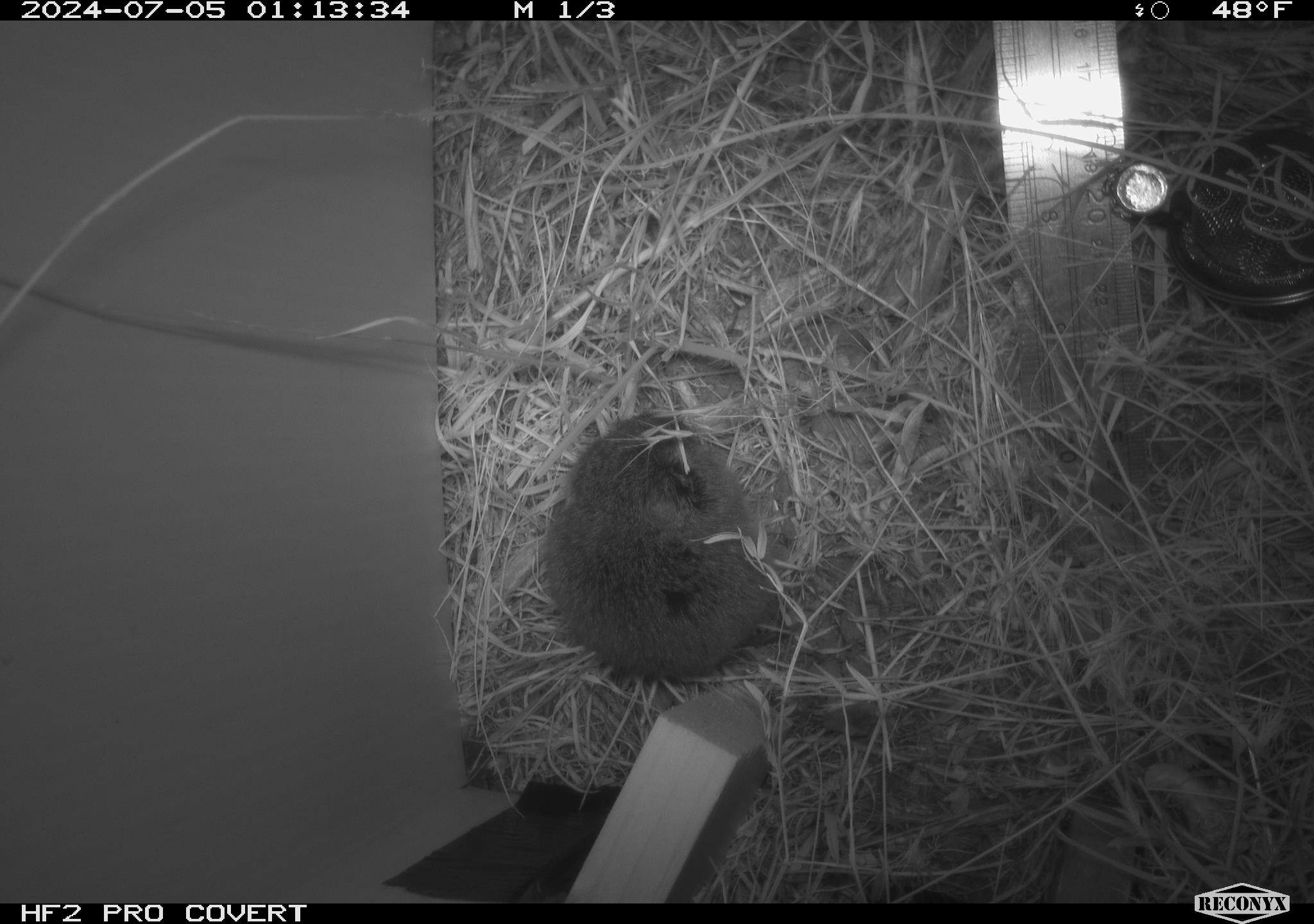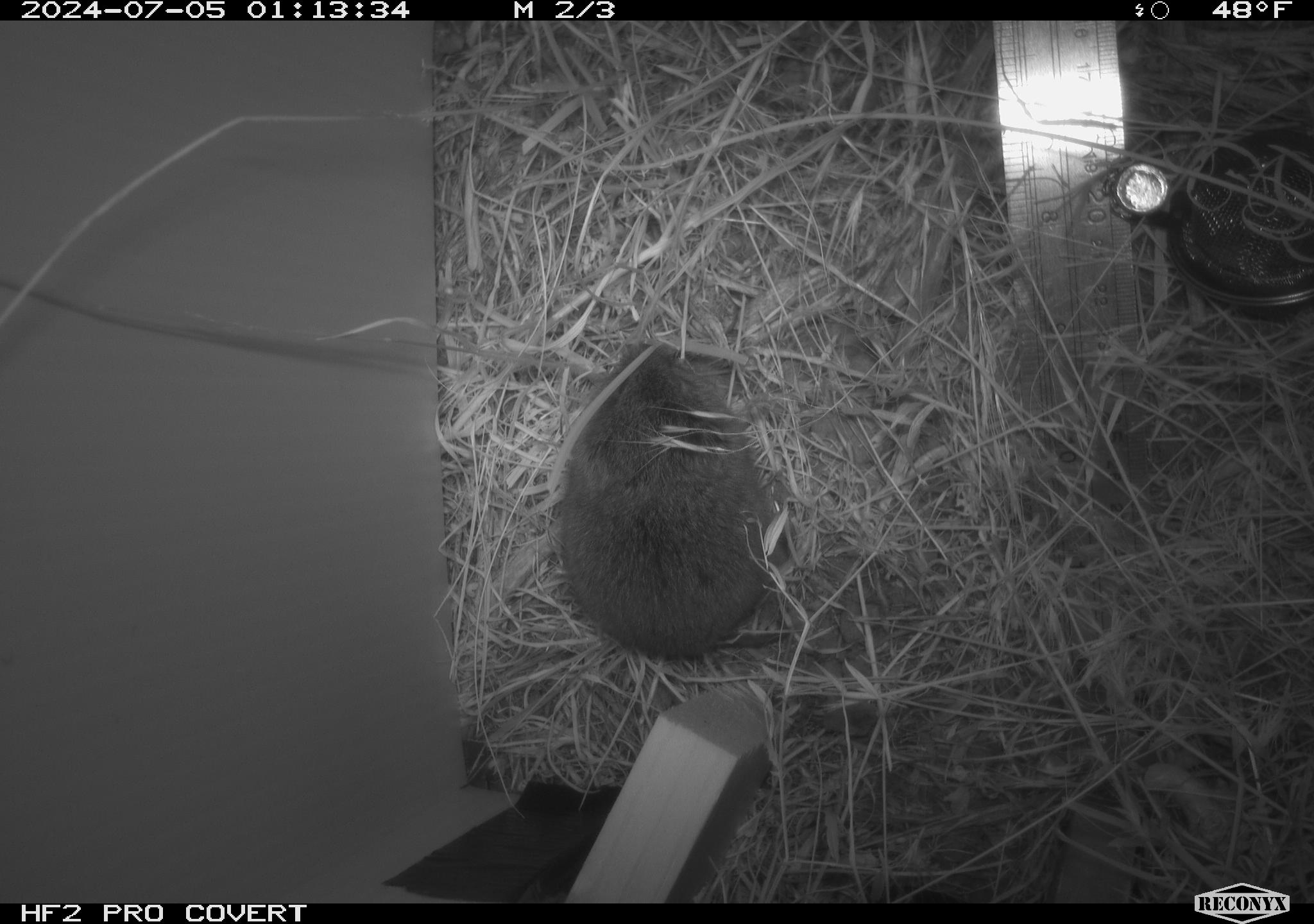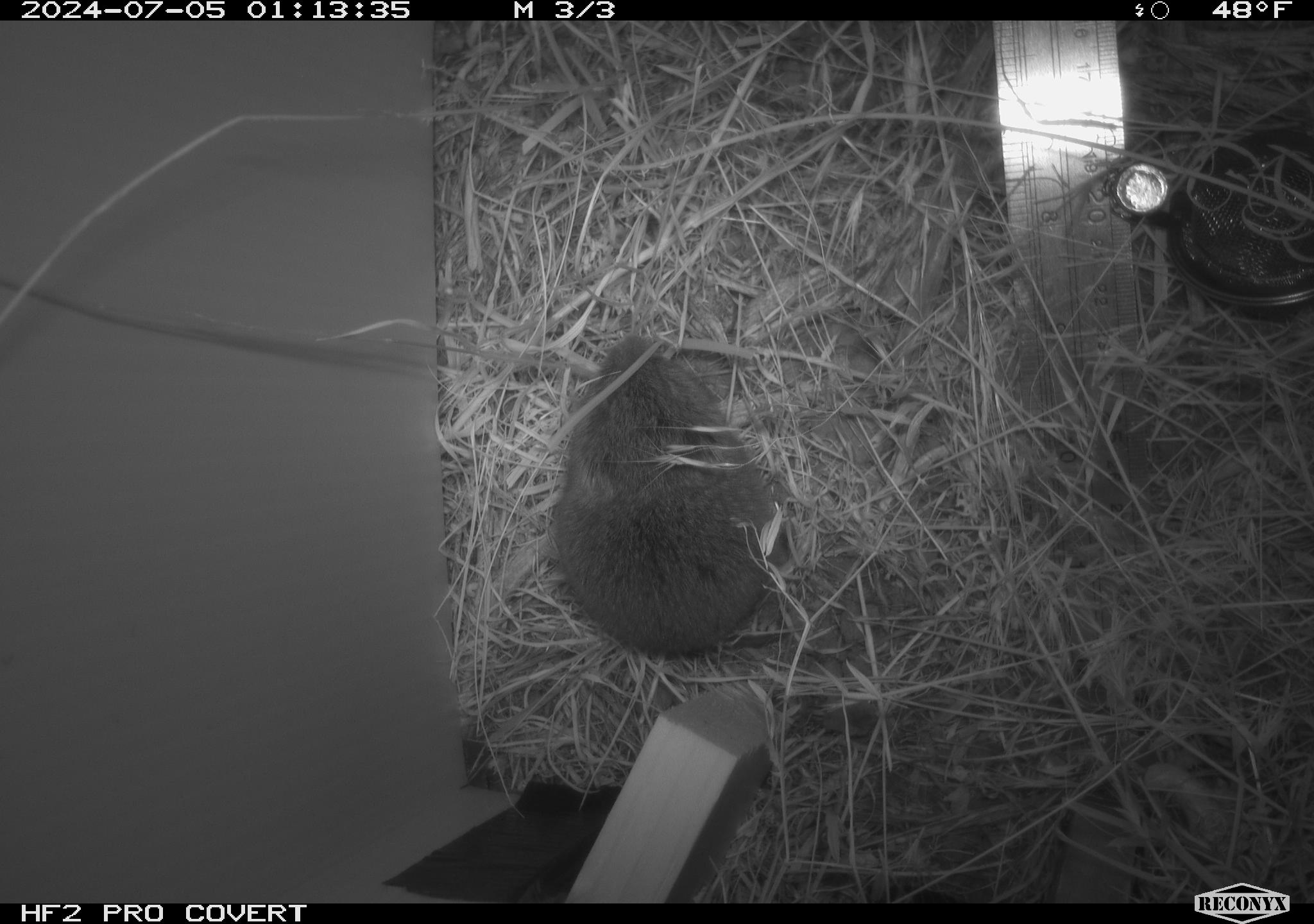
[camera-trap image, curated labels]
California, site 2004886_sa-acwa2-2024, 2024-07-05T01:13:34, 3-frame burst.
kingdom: Animalia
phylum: Chordata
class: Mammalia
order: Rodentia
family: Cricetidae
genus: Microtus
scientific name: Microtus californicus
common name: california vole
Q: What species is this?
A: California vole (Microtus californicus).